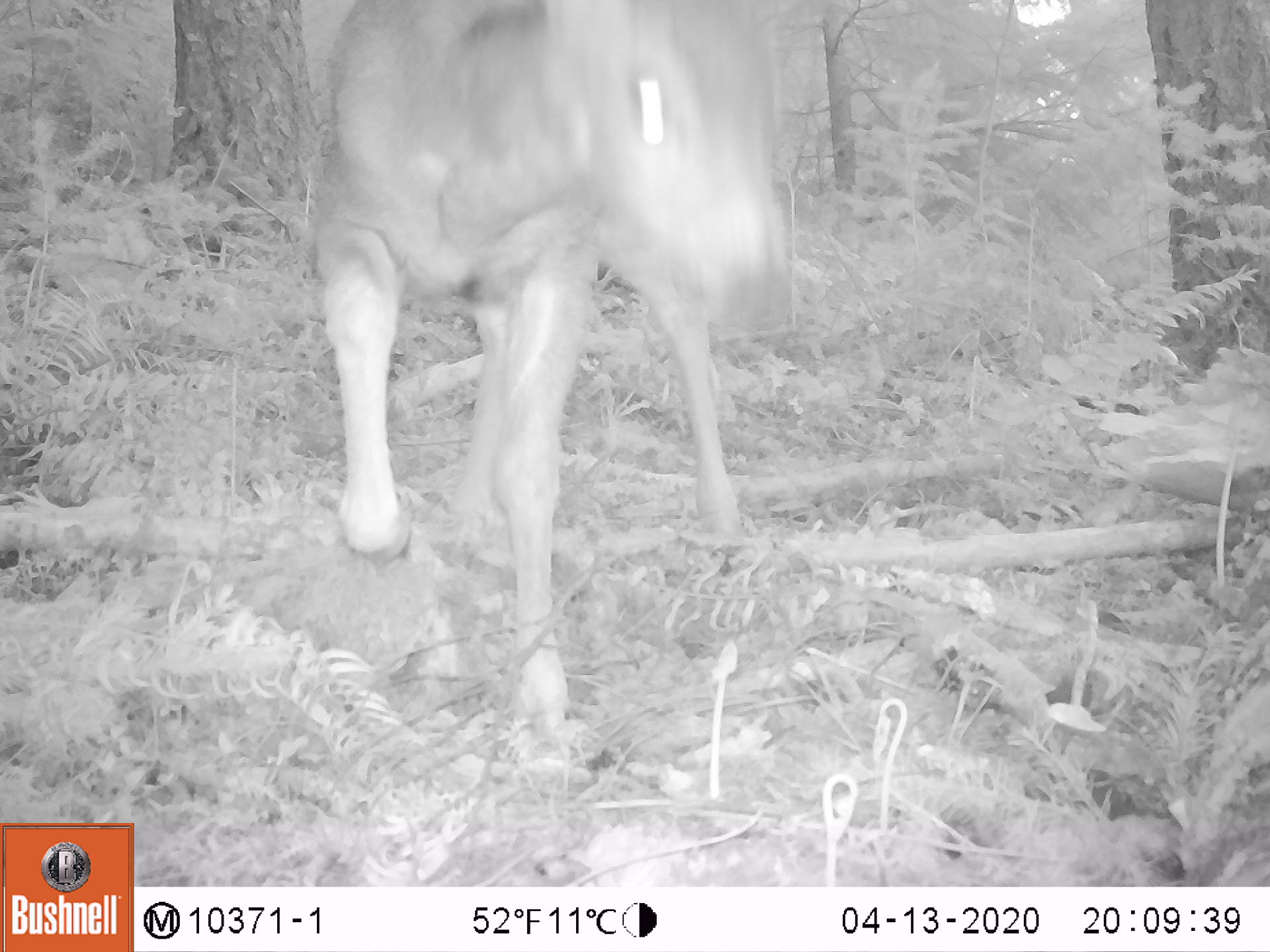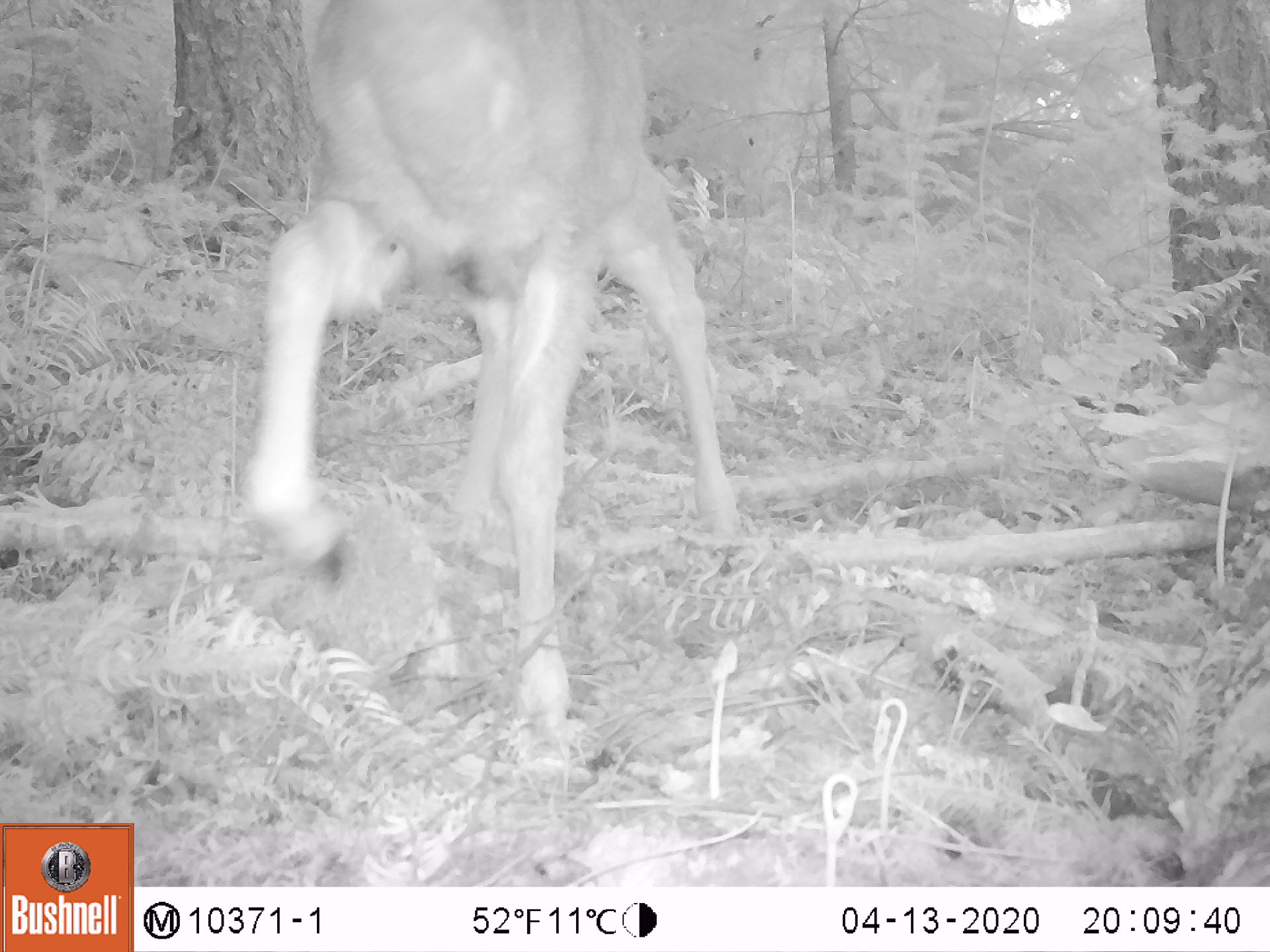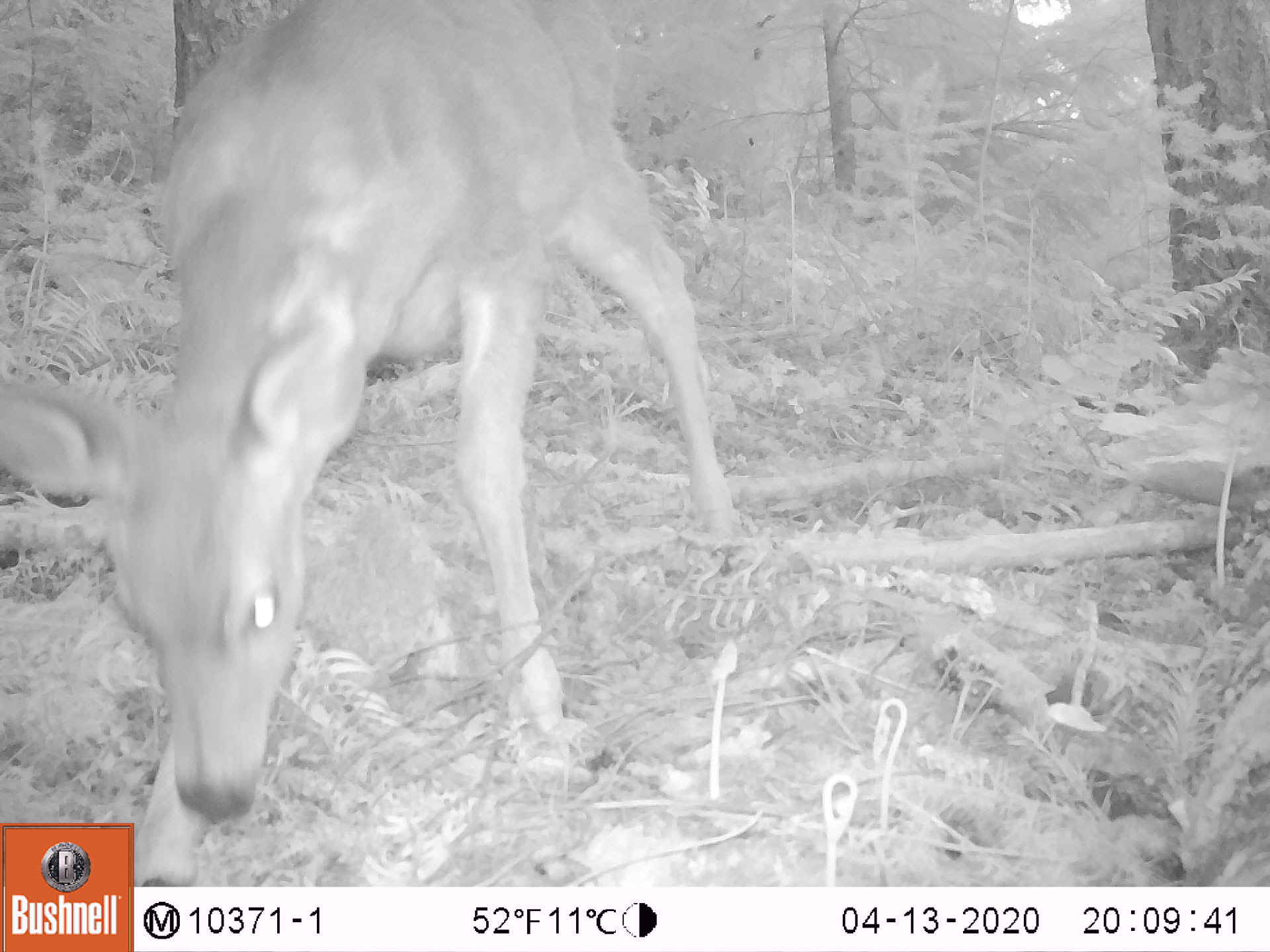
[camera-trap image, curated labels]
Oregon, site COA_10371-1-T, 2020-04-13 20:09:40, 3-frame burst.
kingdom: Animalia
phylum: Chordata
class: Mammalia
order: Rodentia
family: Sciuridae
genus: Tamiasciurus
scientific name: Tamiasciurus douglasii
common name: douglas squirrel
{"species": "douglas squirrel (Tamiasciurus douglasii)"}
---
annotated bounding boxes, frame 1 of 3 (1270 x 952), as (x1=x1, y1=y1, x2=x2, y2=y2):
douglas squirrel: (x1=294, y1=1, x2=791, y2=773)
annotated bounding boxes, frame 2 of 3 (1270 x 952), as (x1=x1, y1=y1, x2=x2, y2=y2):
douglas squirrel: (x1=225, y1=3, x2=743, y2=735)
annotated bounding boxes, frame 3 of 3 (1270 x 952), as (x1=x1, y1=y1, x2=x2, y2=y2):
douglas squirrel: (x1=4, y1=0, x2=739, y2=820)